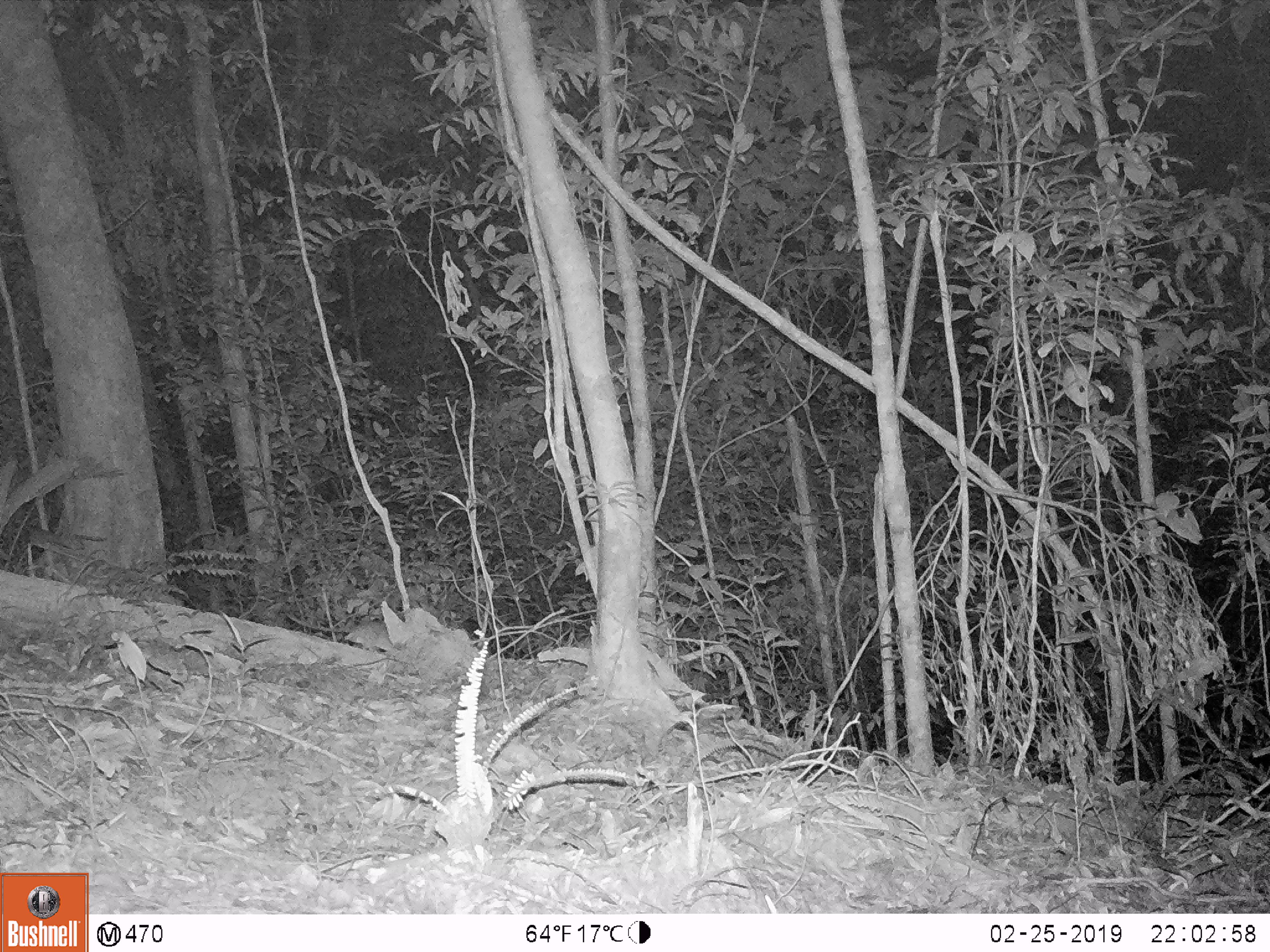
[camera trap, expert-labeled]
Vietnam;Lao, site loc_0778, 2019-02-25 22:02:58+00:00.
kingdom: Animalia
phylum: Chordata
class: Mammalia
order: Rodentia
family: Muridae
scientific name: Muridae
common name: old-world mice and rats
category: unidentified murid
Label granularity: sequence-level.